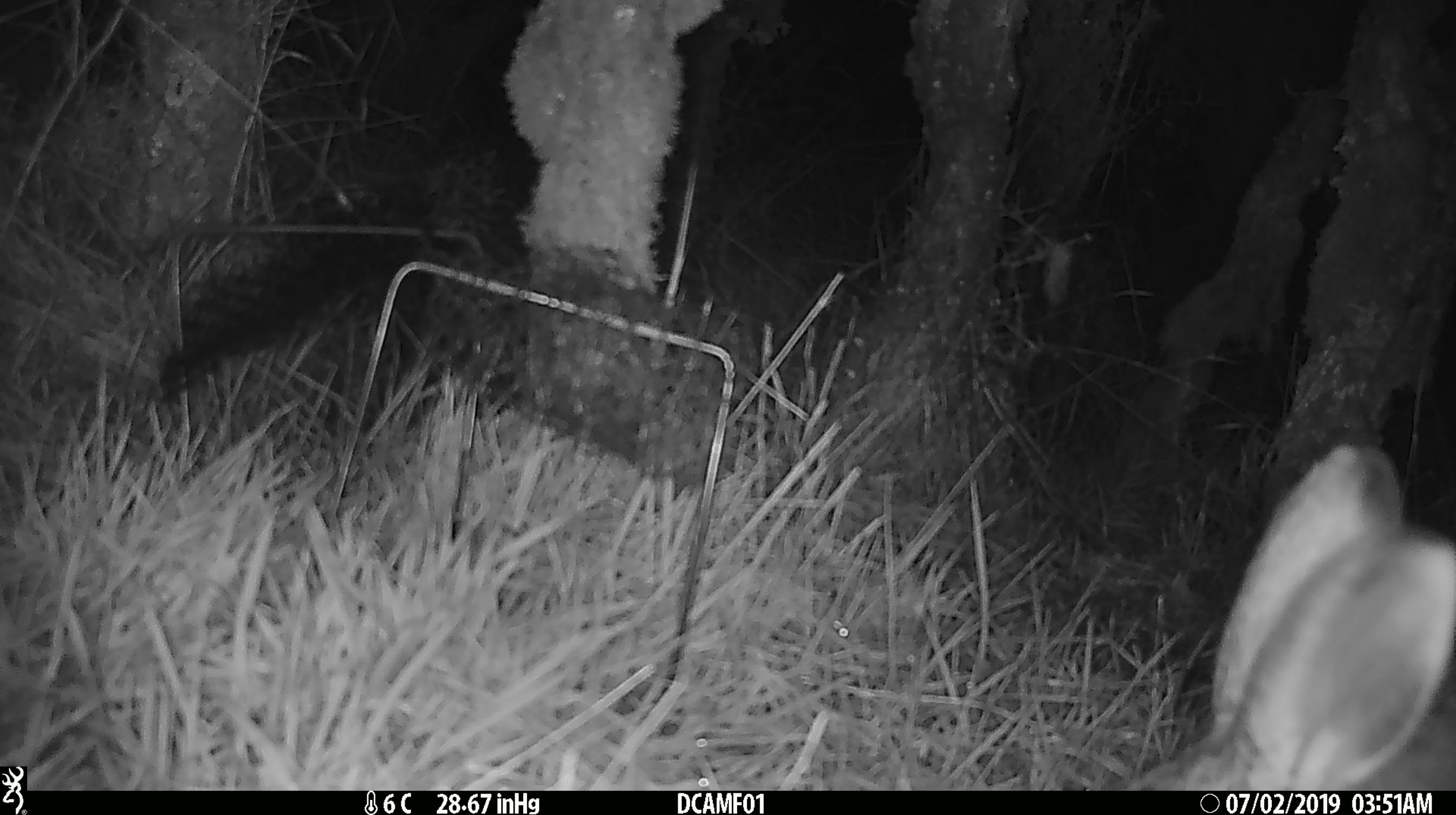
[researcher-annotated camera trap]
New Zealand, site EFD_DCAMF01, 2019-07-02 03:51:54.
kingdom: Animalia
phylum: Chordata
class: Mammalia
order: Lagomorpha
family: Leporidae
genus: Lepus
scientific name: Lepus europaeus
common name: brown hare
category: hare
Hare (brown hare) (Lepus europaeus).